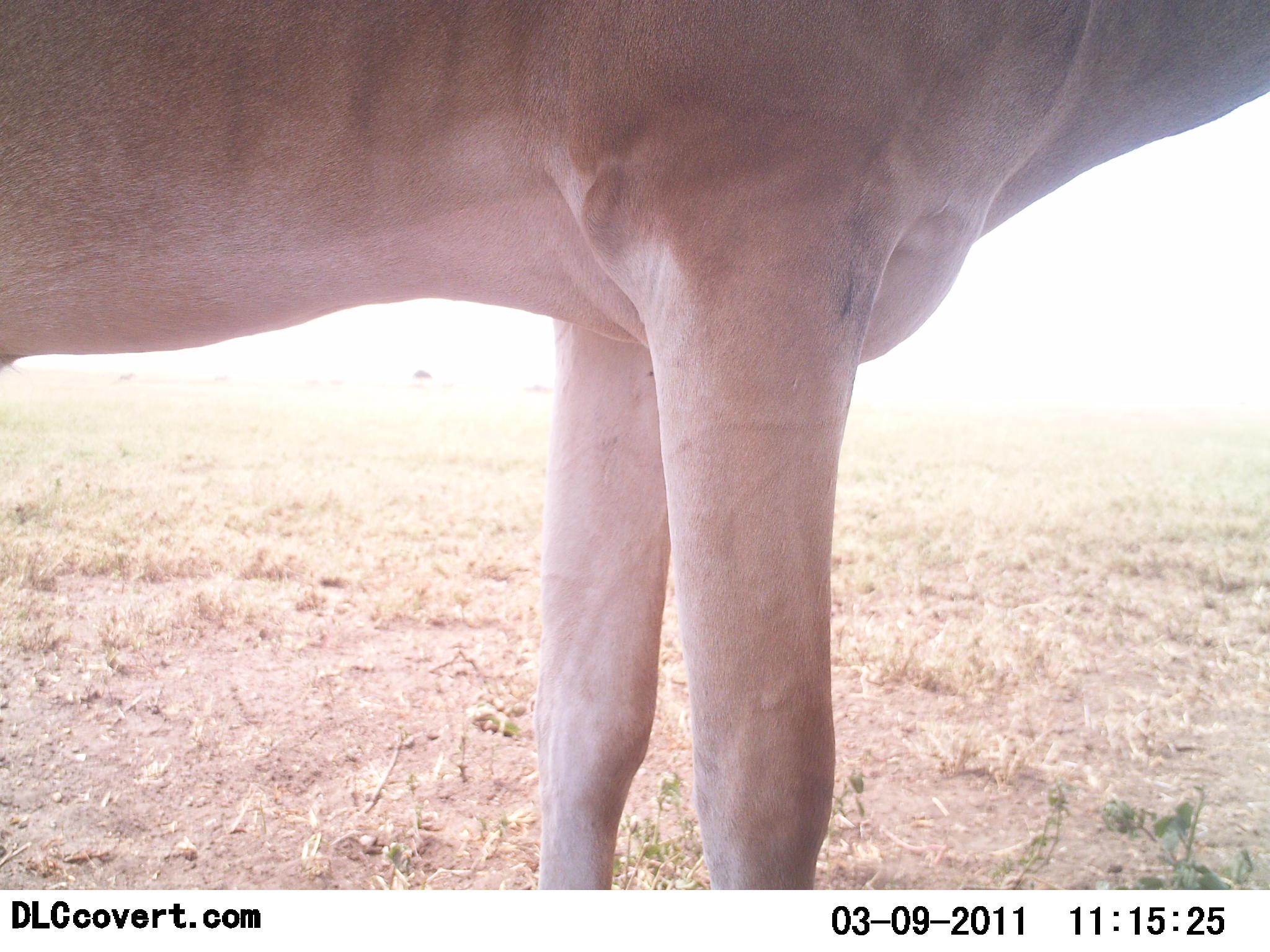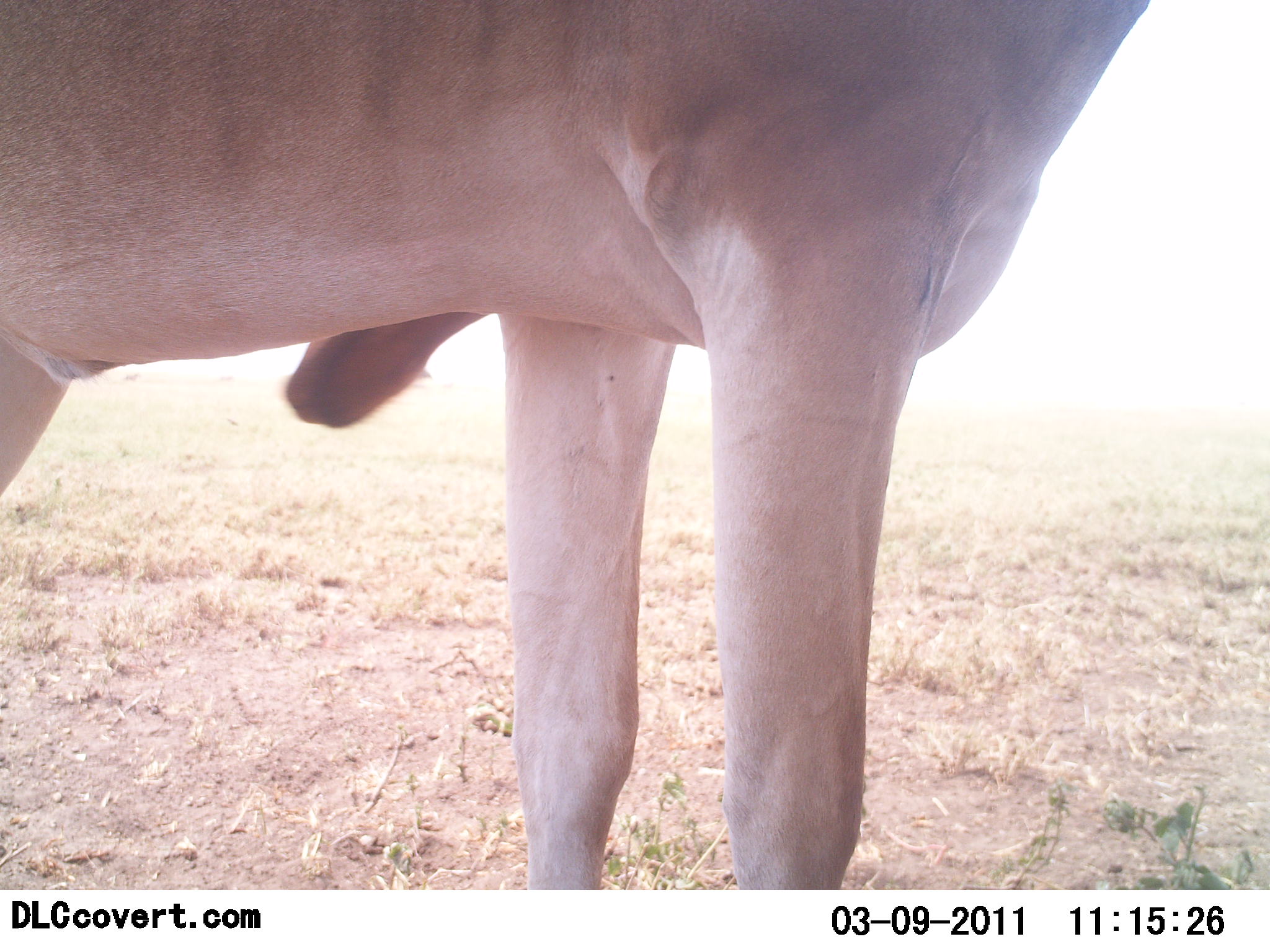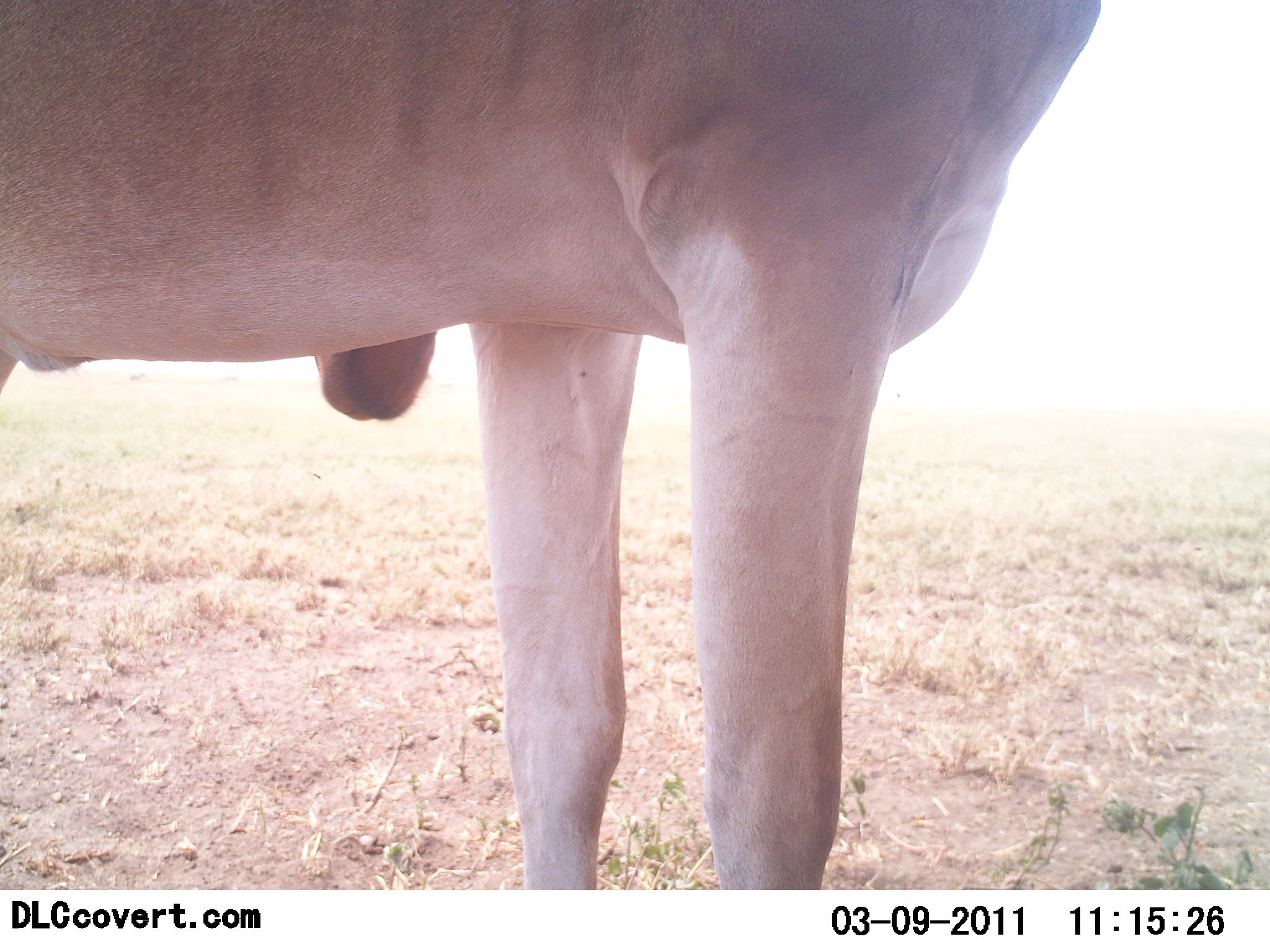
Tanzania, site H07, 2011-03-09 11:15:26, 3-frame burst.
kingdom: Animalia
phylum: Chordata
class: Mammalia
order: Artiodactyla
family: Bovidae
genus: Alcelaphus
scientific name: Alcelaphus buselaphus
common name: hartebeest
Hartebeest (Alcelaphus buselaphus), count 1. Behavior (volunteer vote fractions): standing 100%, resting 0%, moving 0%, interacting 0%. Young present (vote fraction): 0%. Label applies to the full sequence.